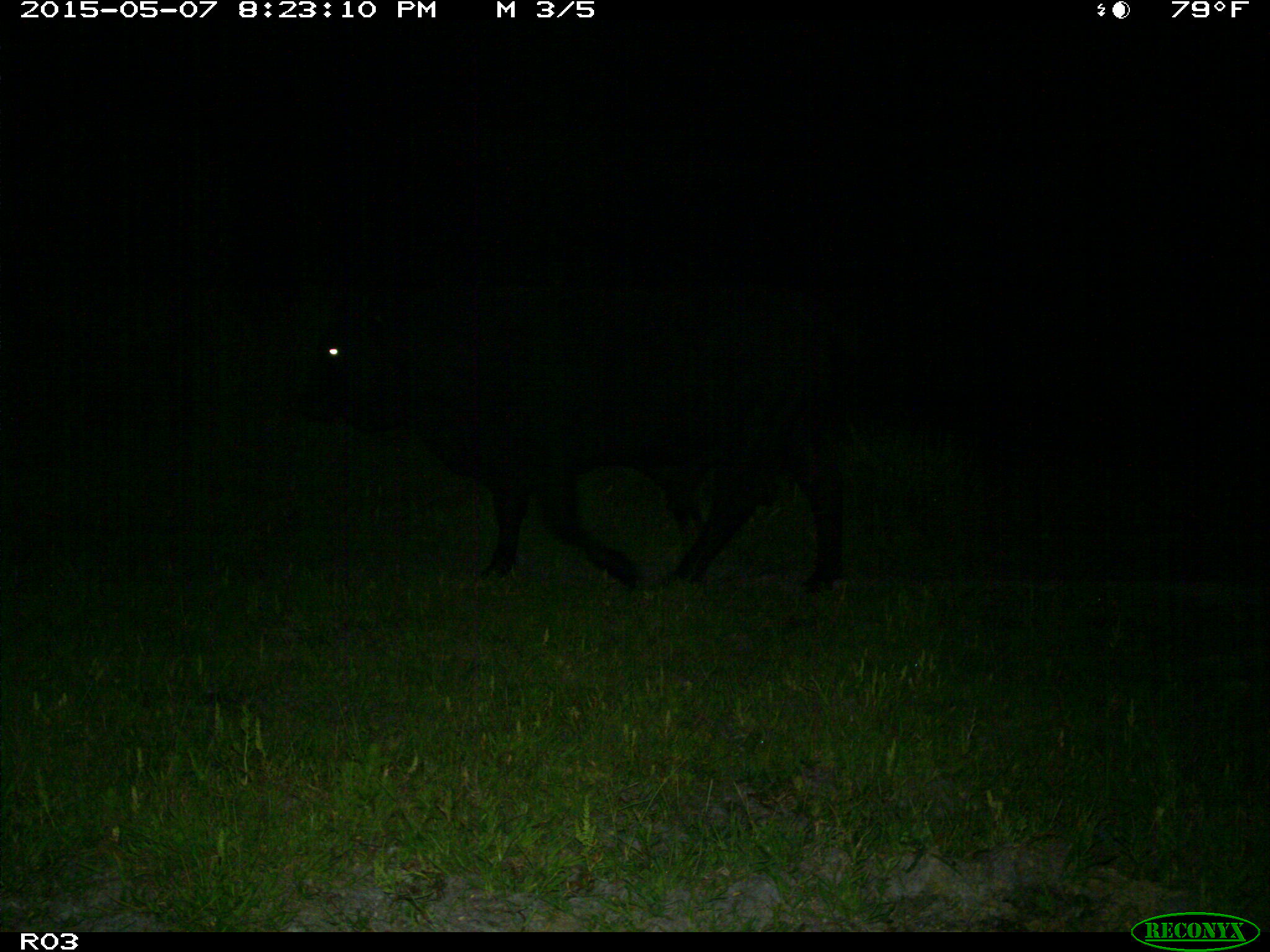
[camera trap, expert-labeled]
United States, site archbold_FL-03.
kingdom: Animalia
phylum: Chordata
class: Mammalia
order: Artiodactyla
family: Bovidae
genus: Bos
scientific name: Bos taurus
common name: domestic cow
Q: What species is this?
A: Bos taurus (domestic cow).